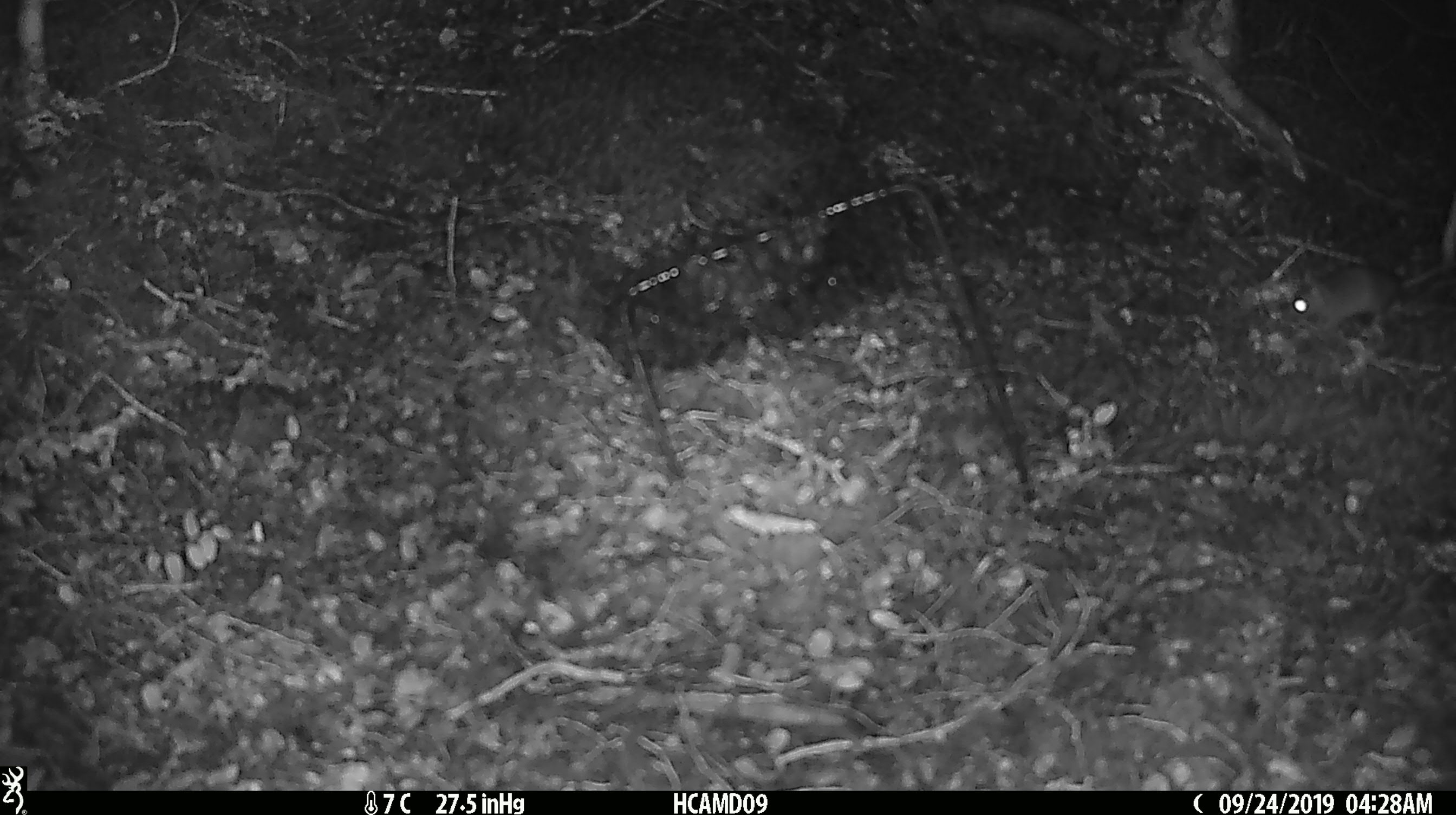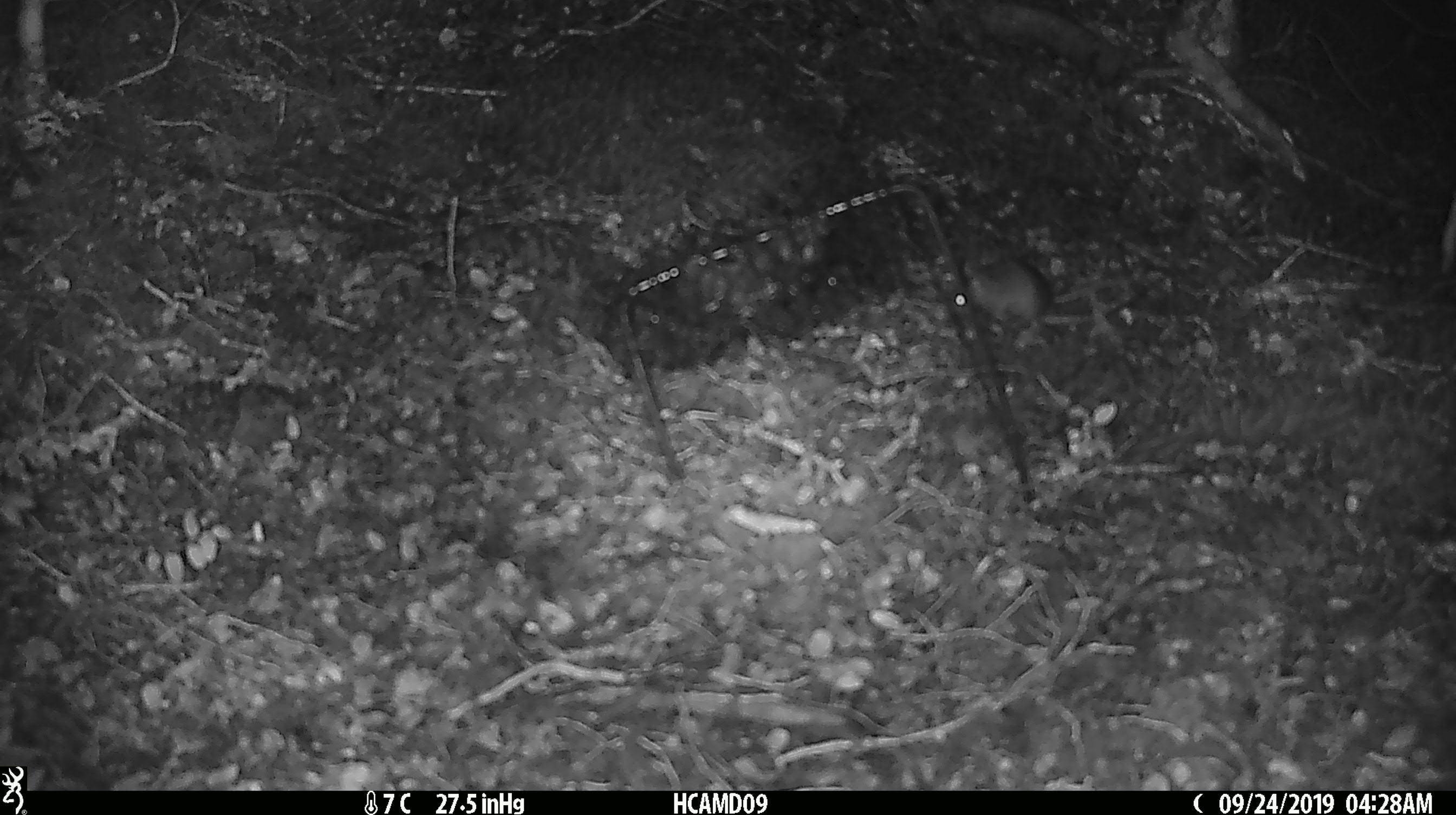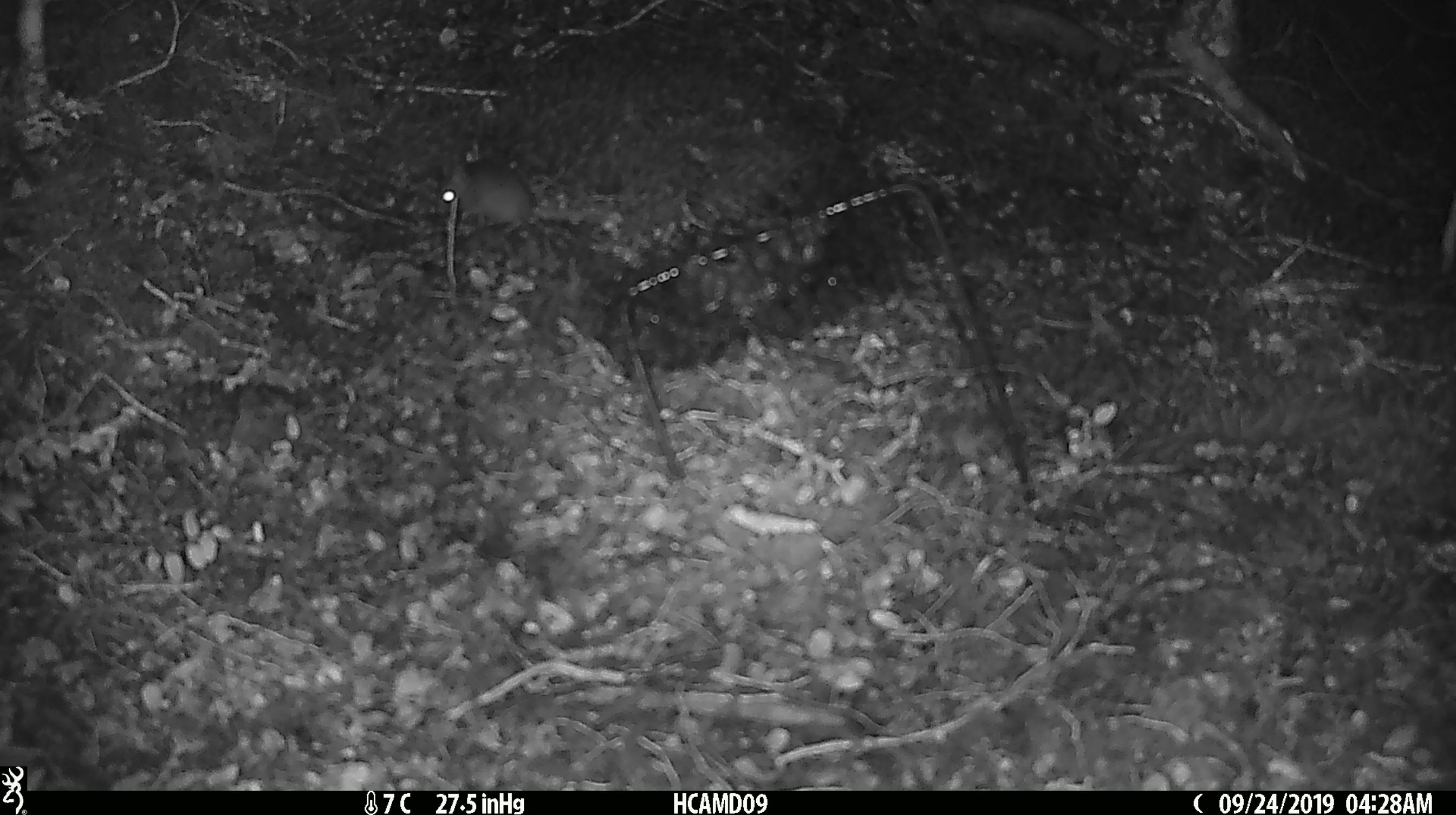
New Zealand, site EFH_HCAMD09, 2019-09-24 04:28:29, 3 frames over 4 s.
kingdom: Animalia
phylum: Chordata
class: Mammalia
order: Rodentia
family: Muridae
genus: Mus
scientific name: Mus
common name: mouse